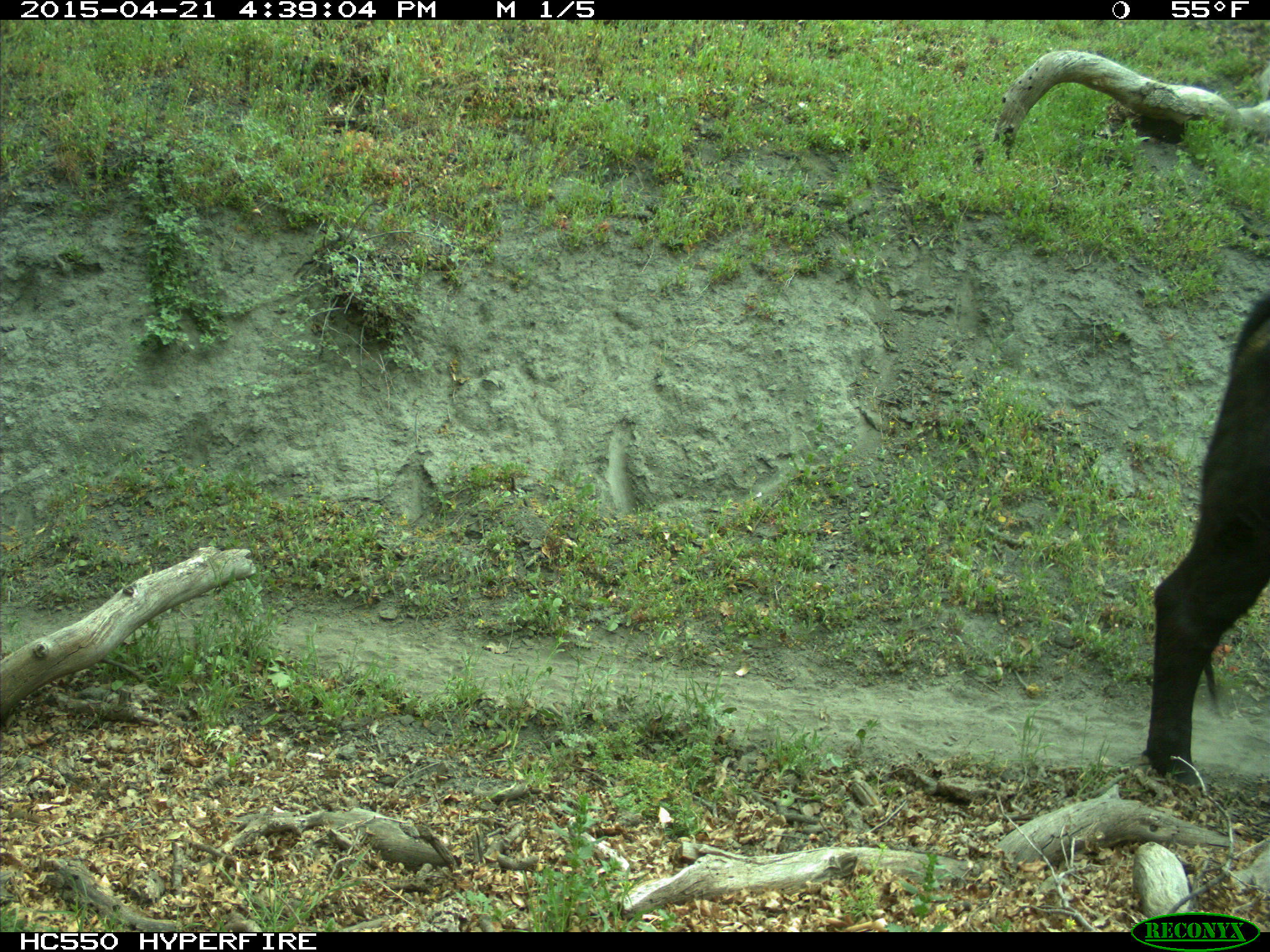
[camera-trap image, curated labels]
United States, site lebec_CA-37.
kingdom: Animalia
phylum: Chordata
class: Mammalia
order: Artiodactyla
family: Bovidae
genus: Bos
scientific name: Bos taurus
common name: domestic cow